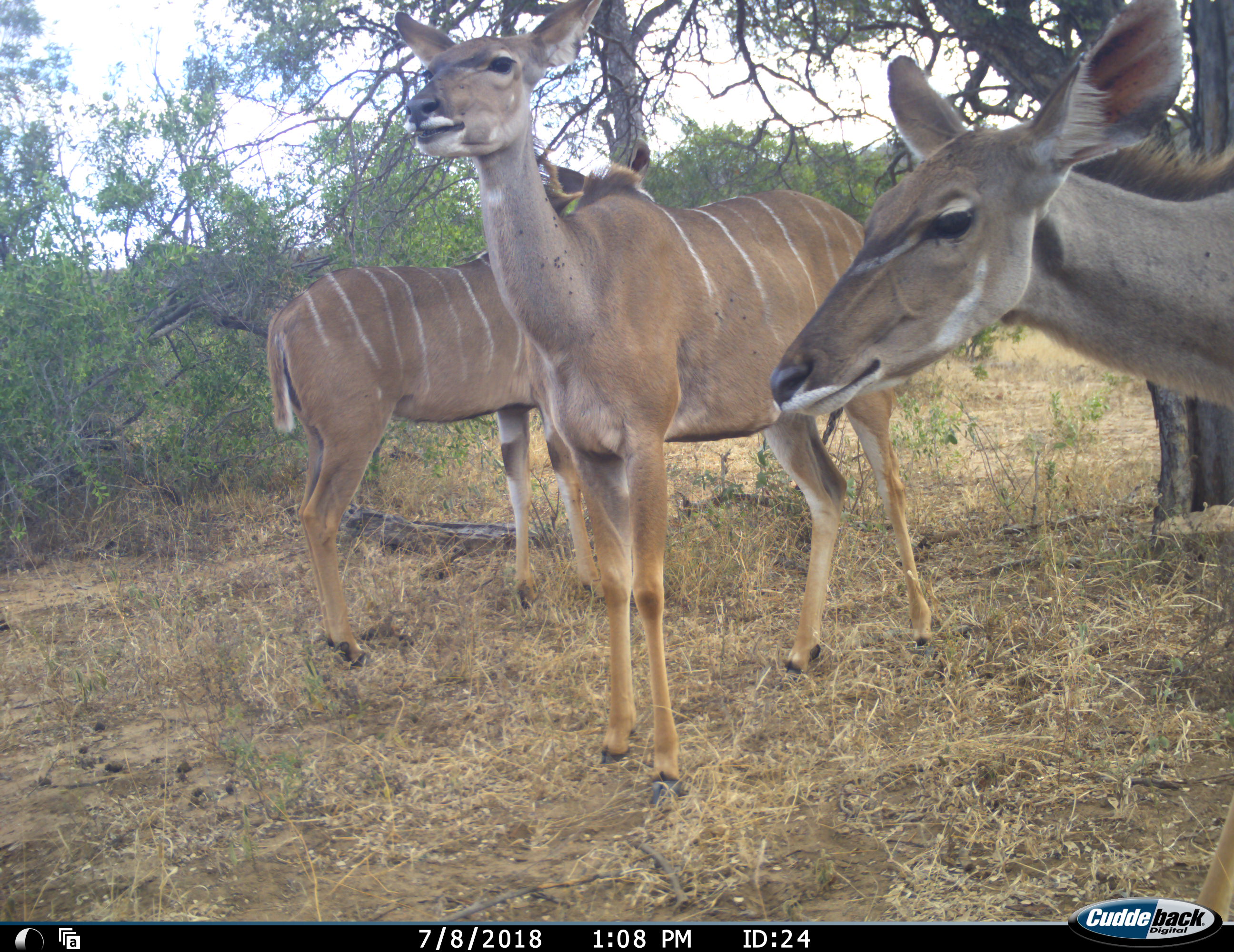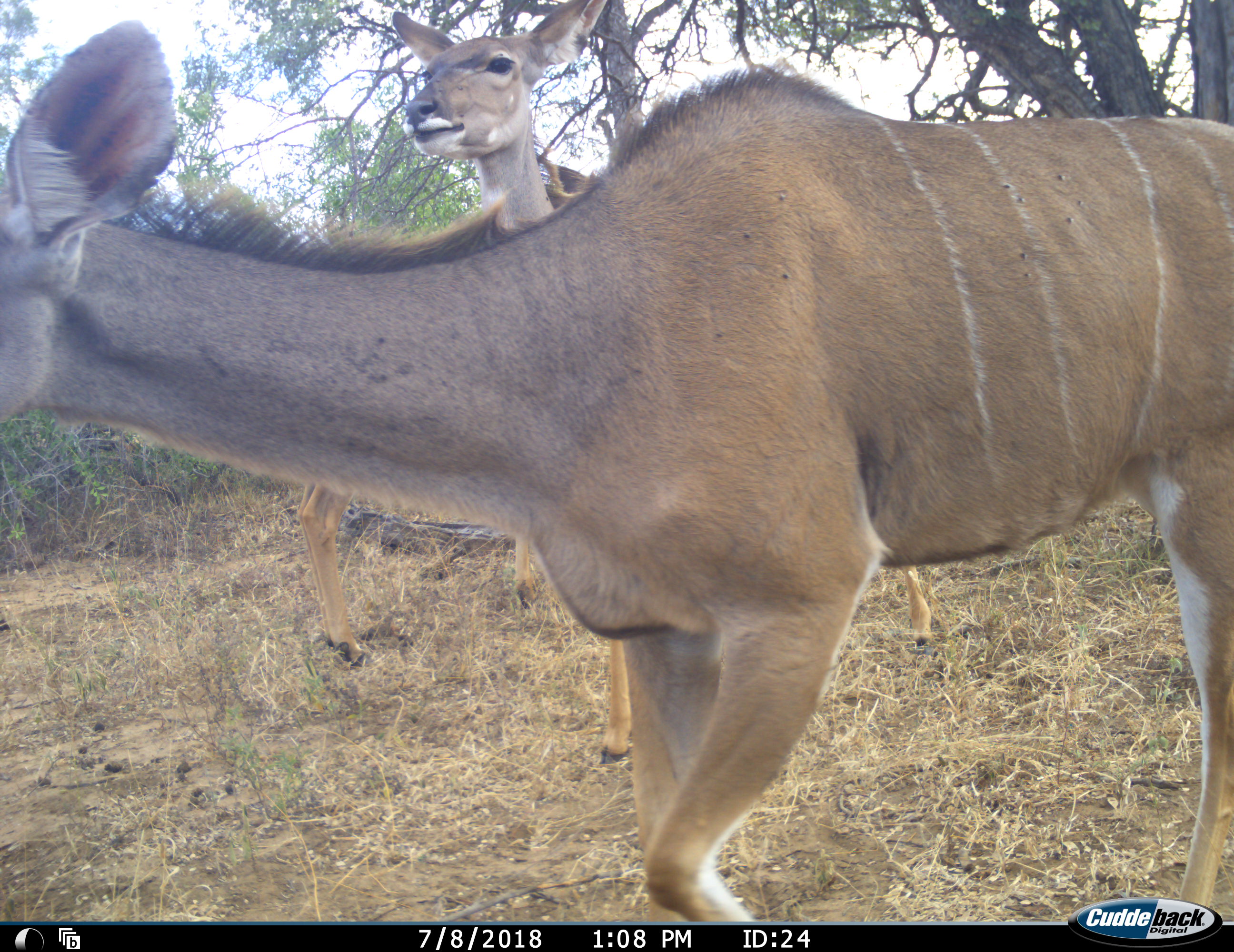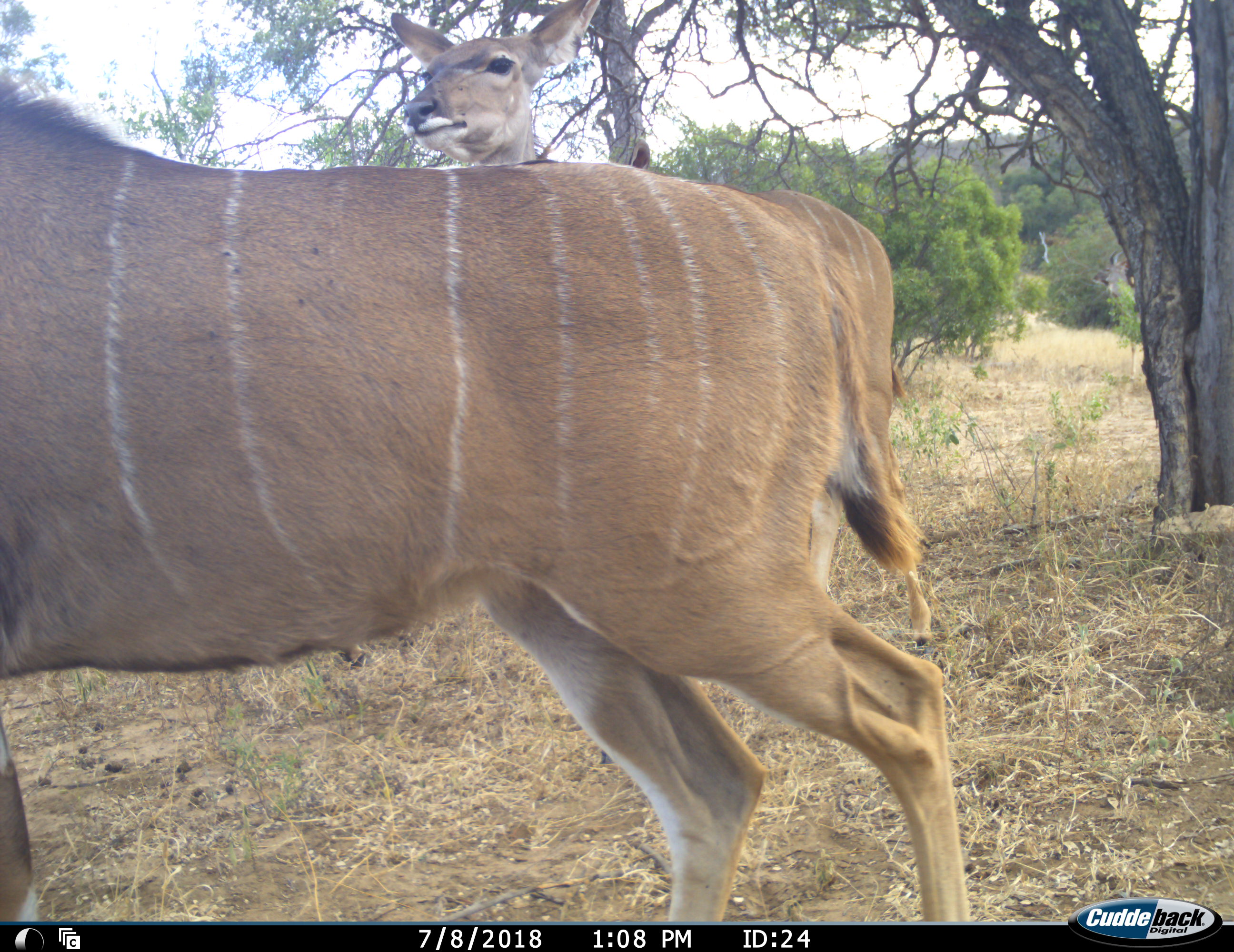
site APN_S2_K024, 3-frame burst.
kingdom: Animalia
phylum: Chordata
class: Mammalia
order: Artiodactyla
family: Bovidae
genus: Tragelaphus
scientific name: Tragelaphus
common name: kudu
Kudu (Tragelaphus), count 3. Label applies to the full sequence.